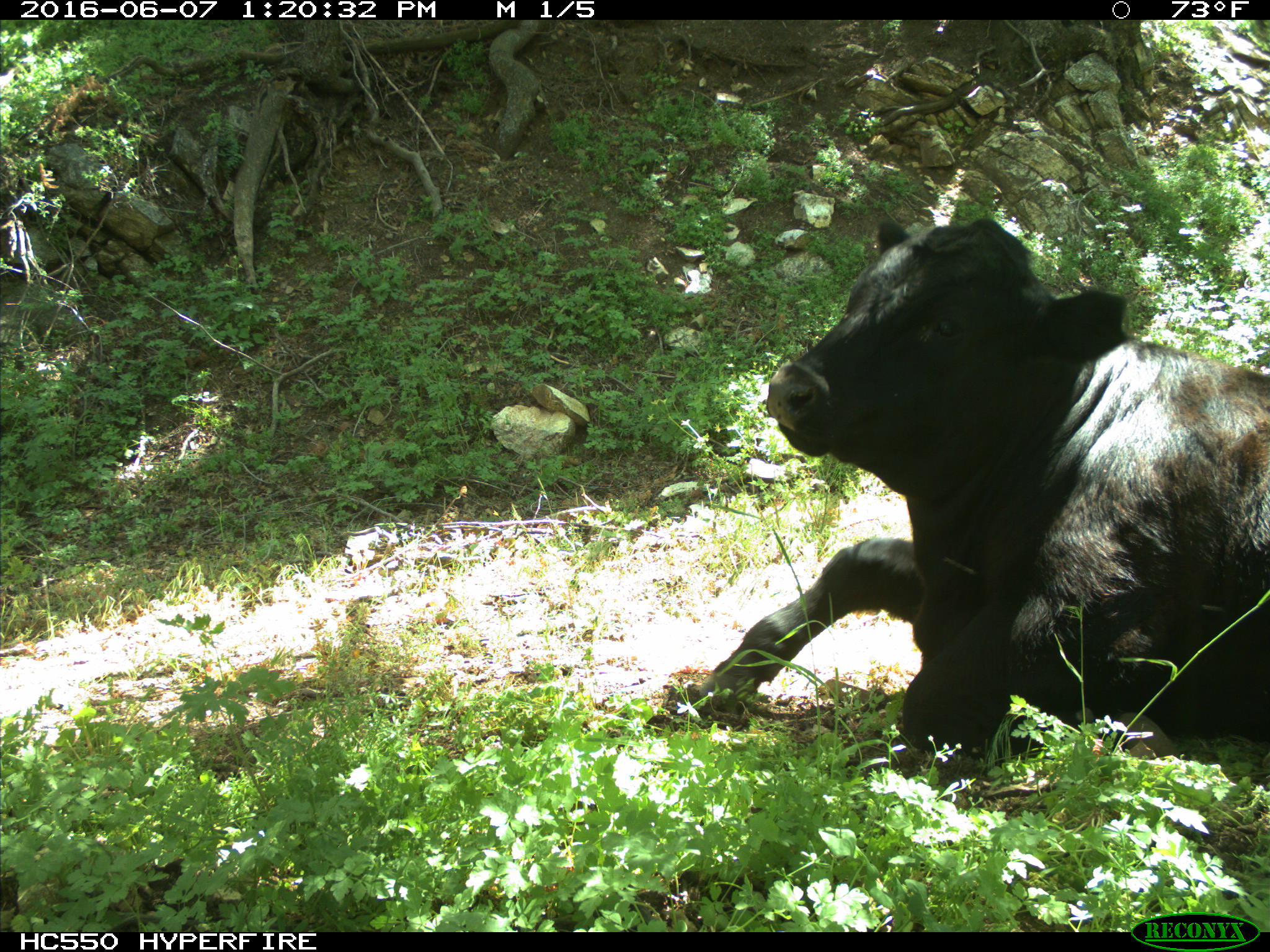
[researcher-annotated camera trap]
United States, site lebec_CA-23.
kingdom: Animalia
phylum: Chordata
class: Mammalia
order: Artiodactyla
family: Bovidae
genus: Bos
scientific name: Bos taurus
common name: domestic cow